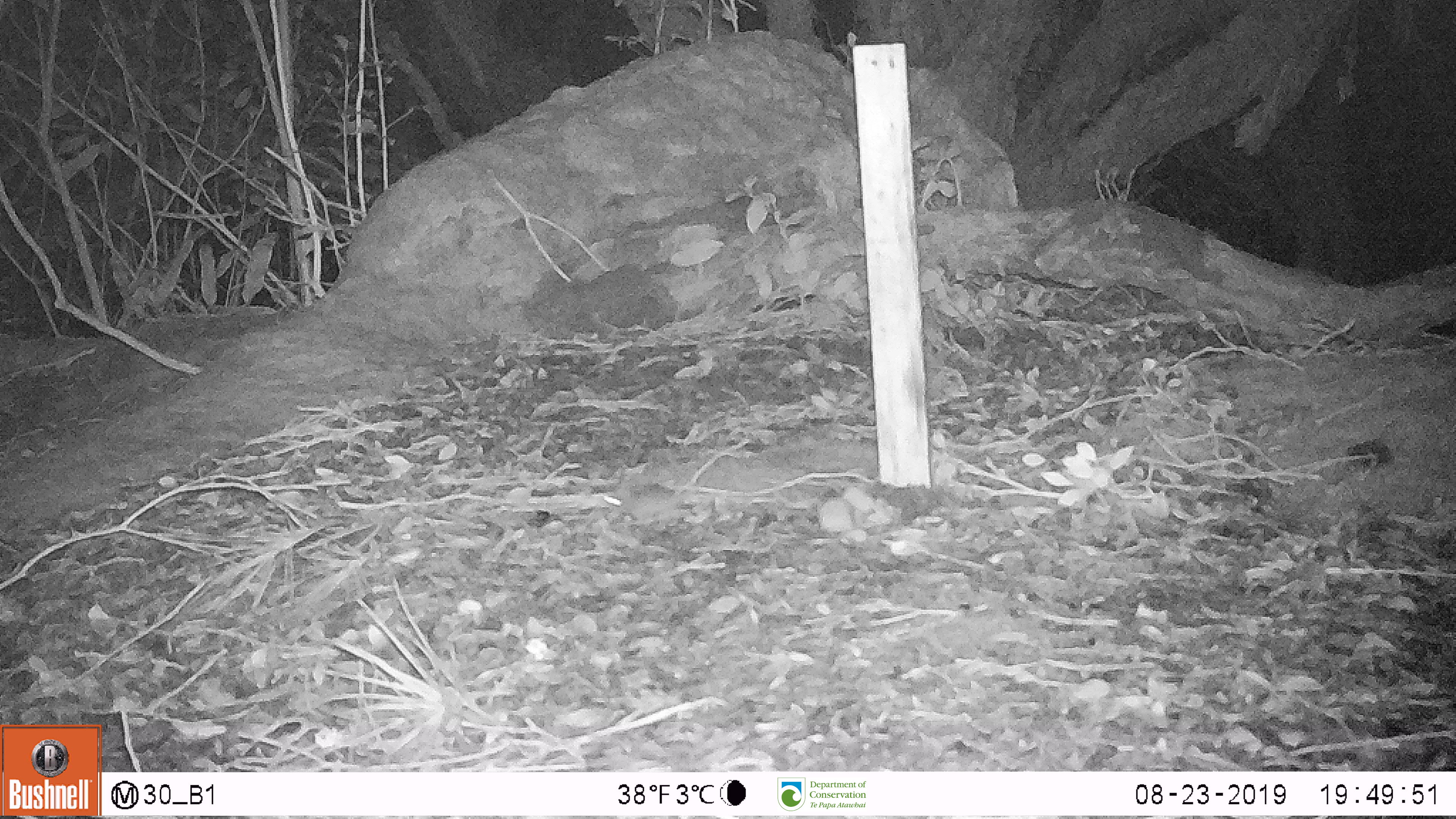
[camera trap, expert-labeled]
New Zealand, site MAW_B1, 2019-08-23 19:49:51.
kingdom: Animalia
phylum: Chordata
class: Mammalia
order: Rodentia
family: Muridae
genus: Mus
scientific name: Mus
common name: mouse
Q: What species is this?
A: Mouse (Mus).